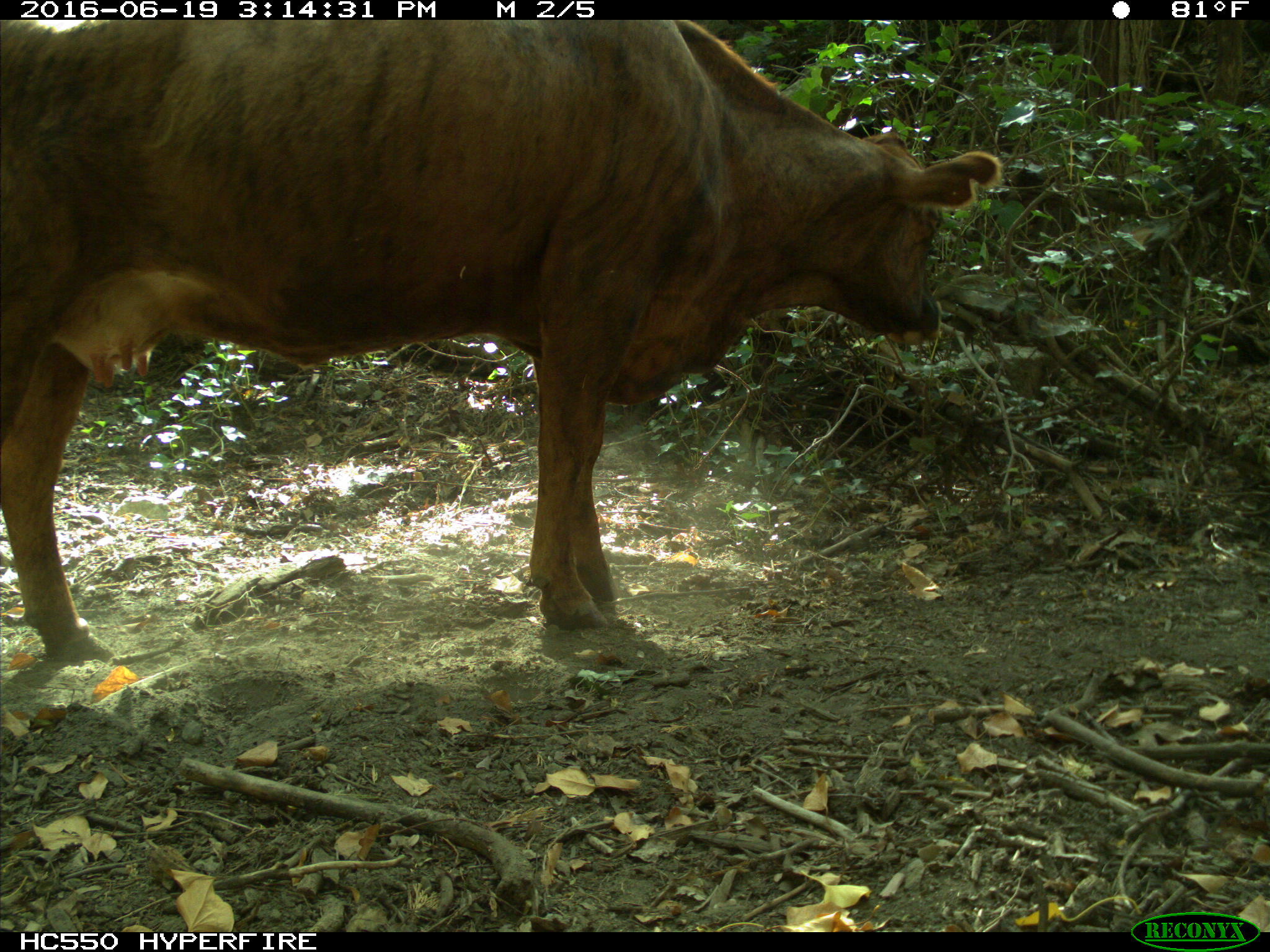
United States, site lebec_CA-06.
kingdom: Animalia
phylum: Chordata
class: Mammalia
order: Artiodactyla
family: Bovidae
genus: Bos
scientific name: Bos taurus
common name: domestic cow